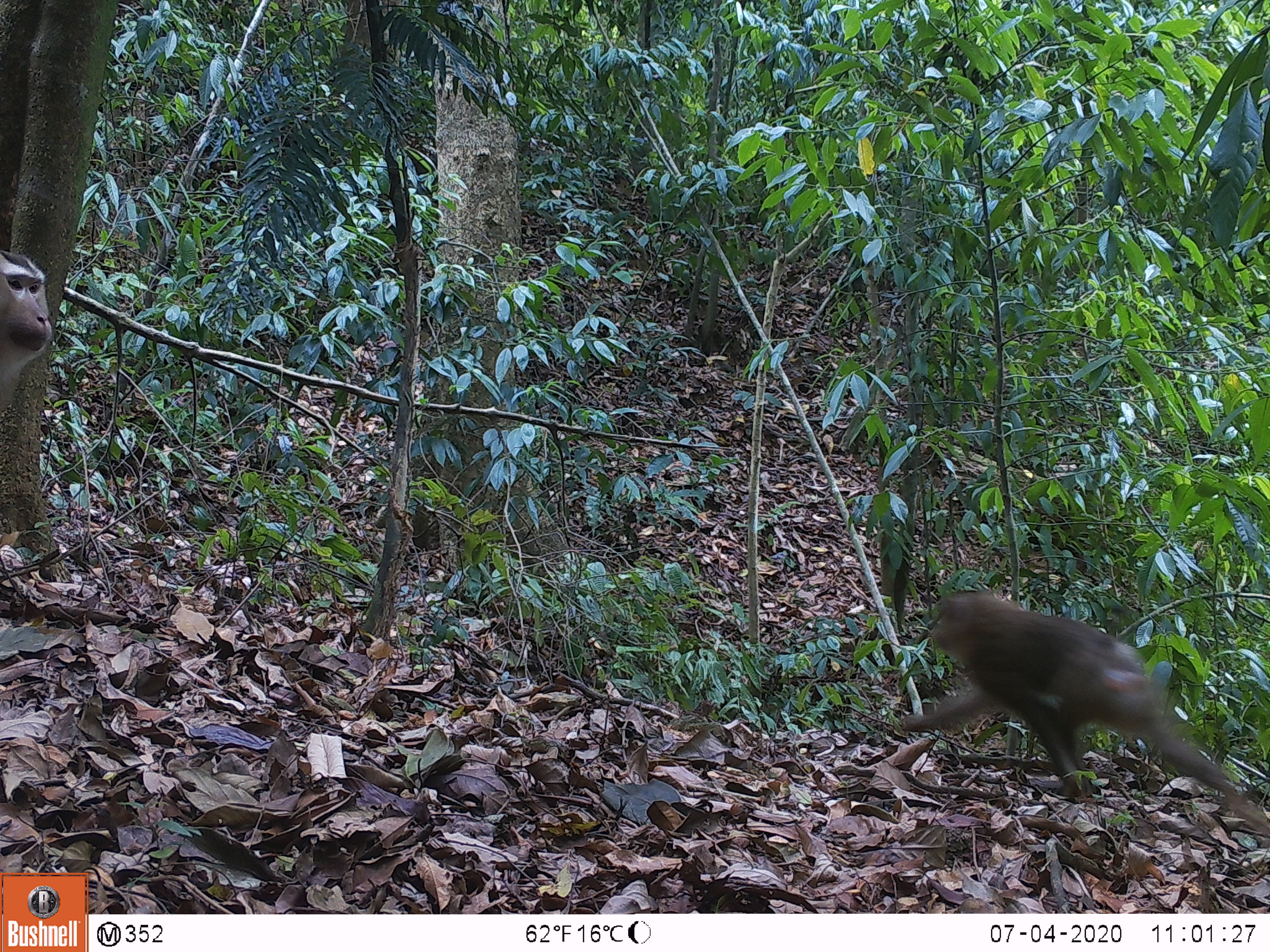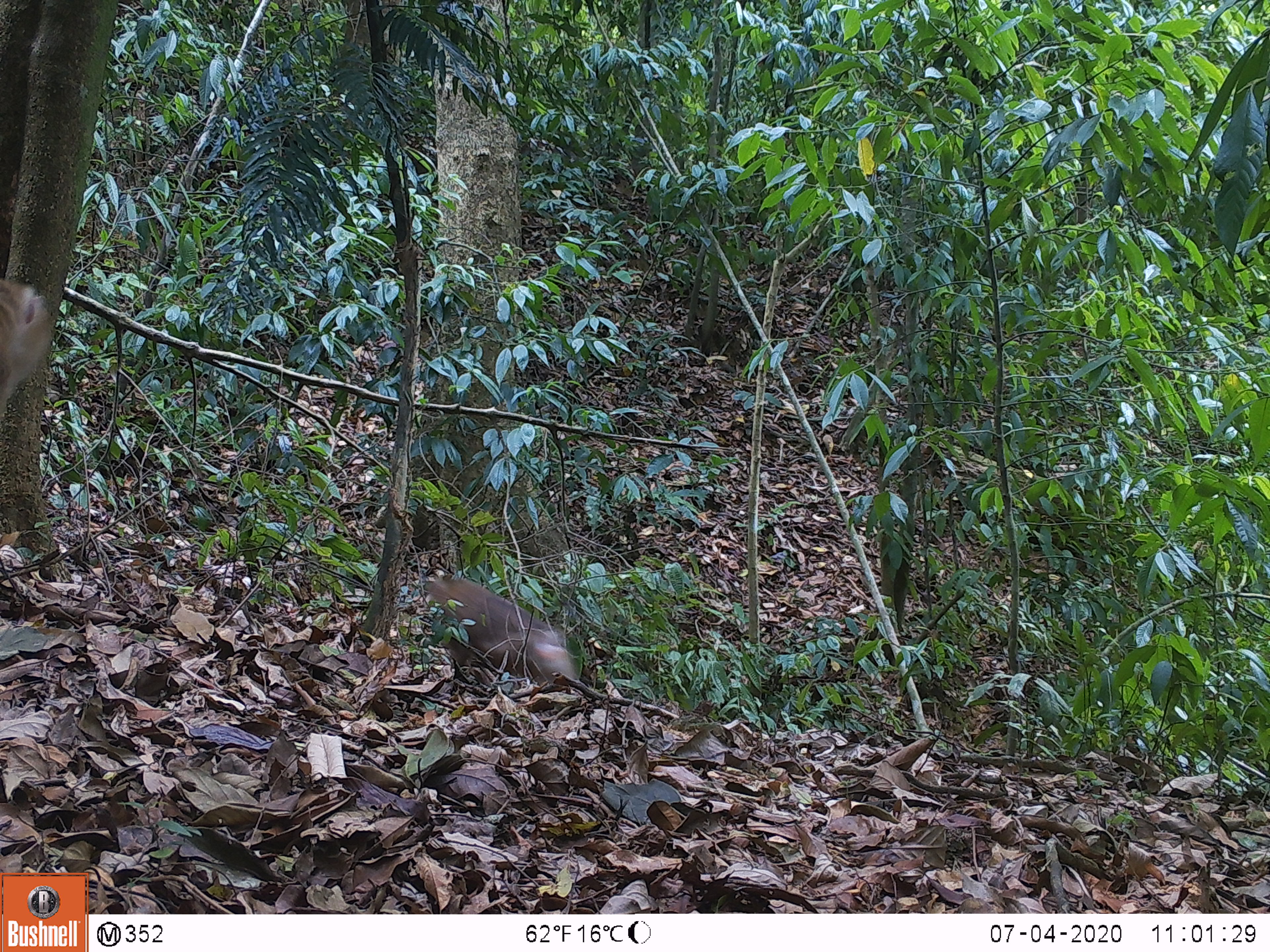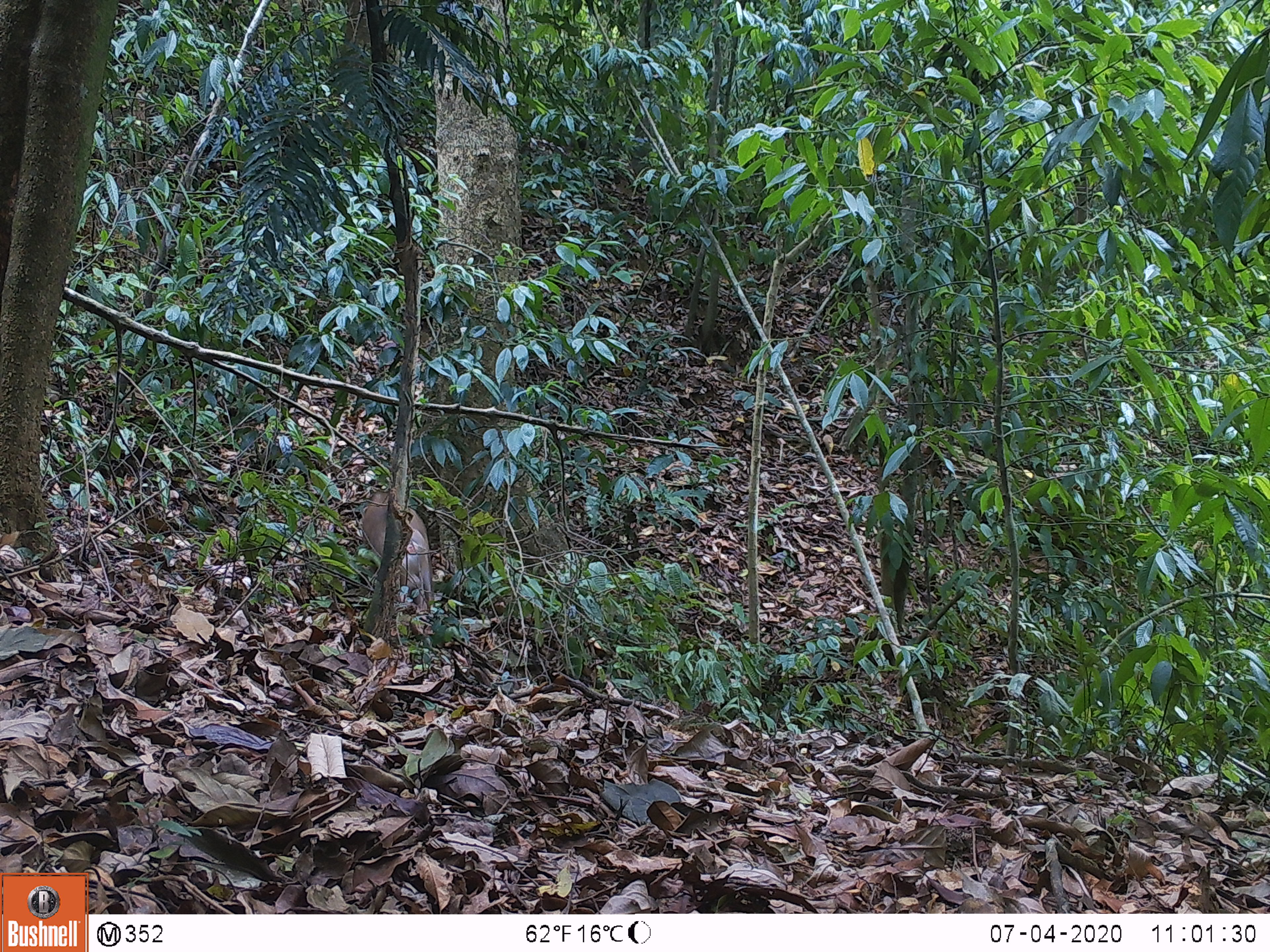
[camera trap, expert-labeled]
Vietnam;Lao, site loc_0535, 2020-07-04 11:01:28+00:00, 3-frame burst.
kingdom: Animalia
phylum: Chordata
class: Mammalia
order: Primates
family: Cercopithecidae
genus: Macaca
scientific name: Macaca nemestrina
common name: pig-tailed macaque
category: pig tailed macaque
Pig tailed macaque (pig-tailed macaque) (Macaca nemestrina). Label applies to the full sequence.